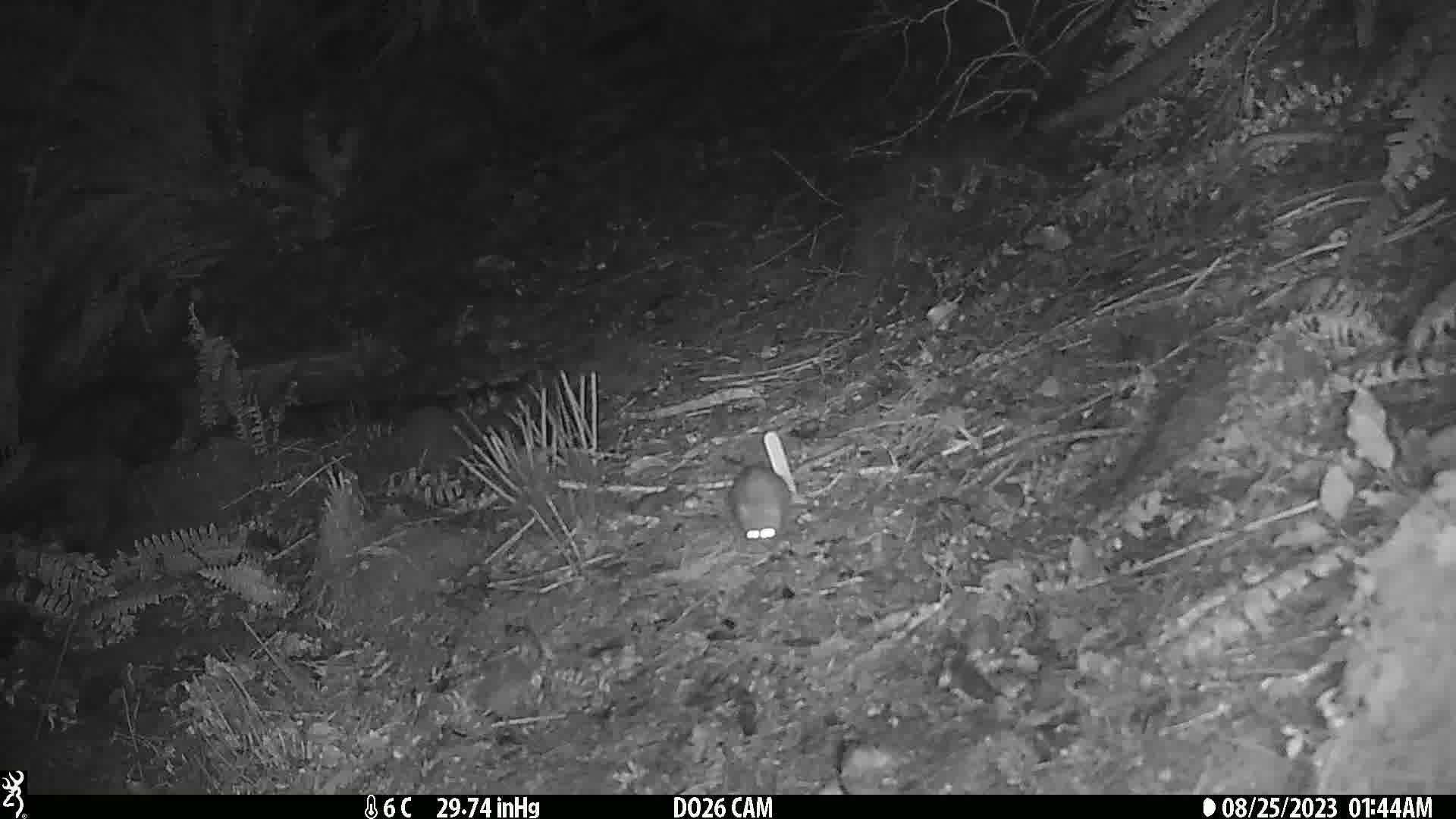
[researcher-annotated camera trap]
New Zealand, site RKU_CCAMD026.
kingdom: Animalia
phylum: Chordata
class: Mammalia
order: Rodentia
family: Muridae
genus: Rattus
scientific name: Rattus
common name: rat